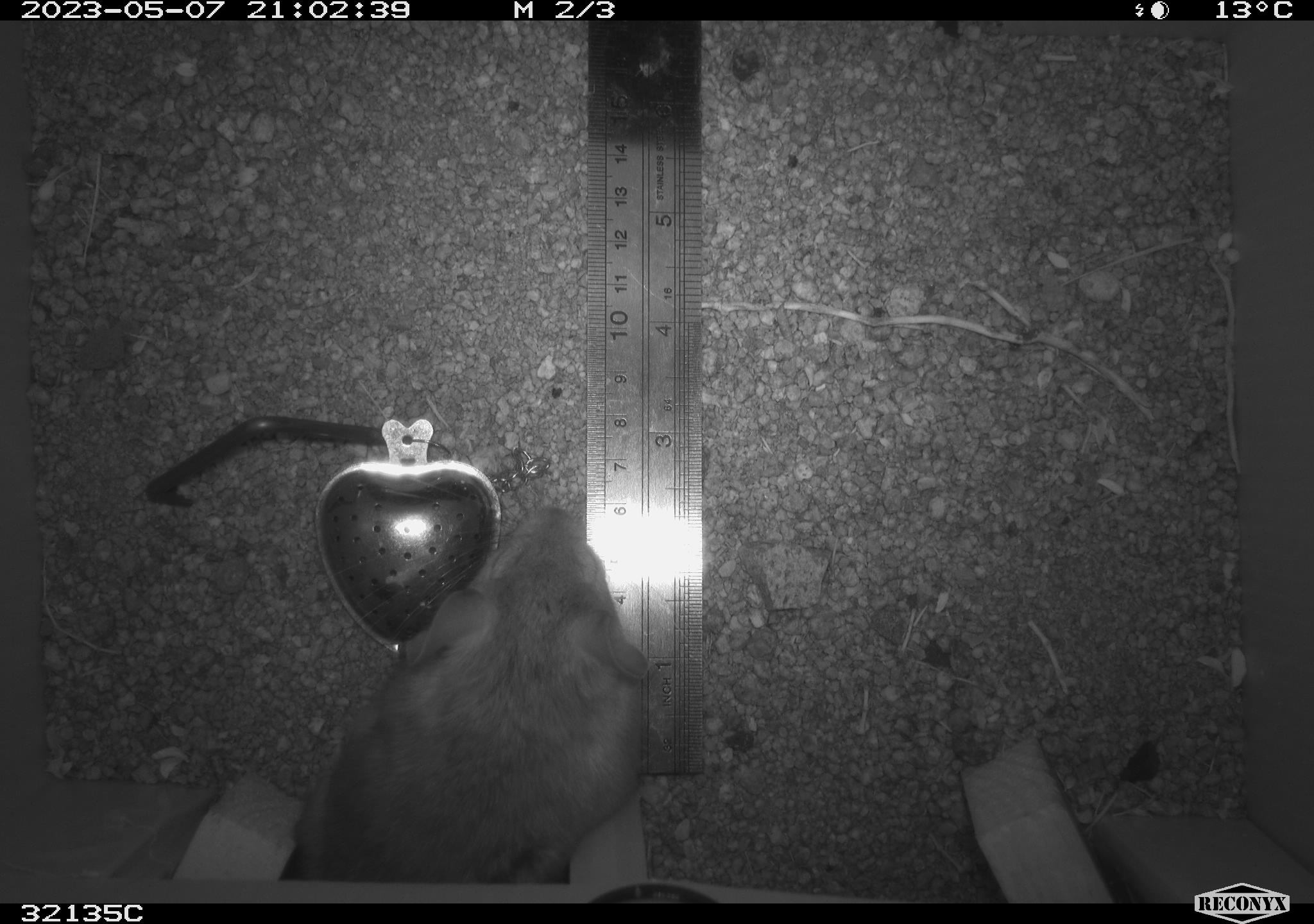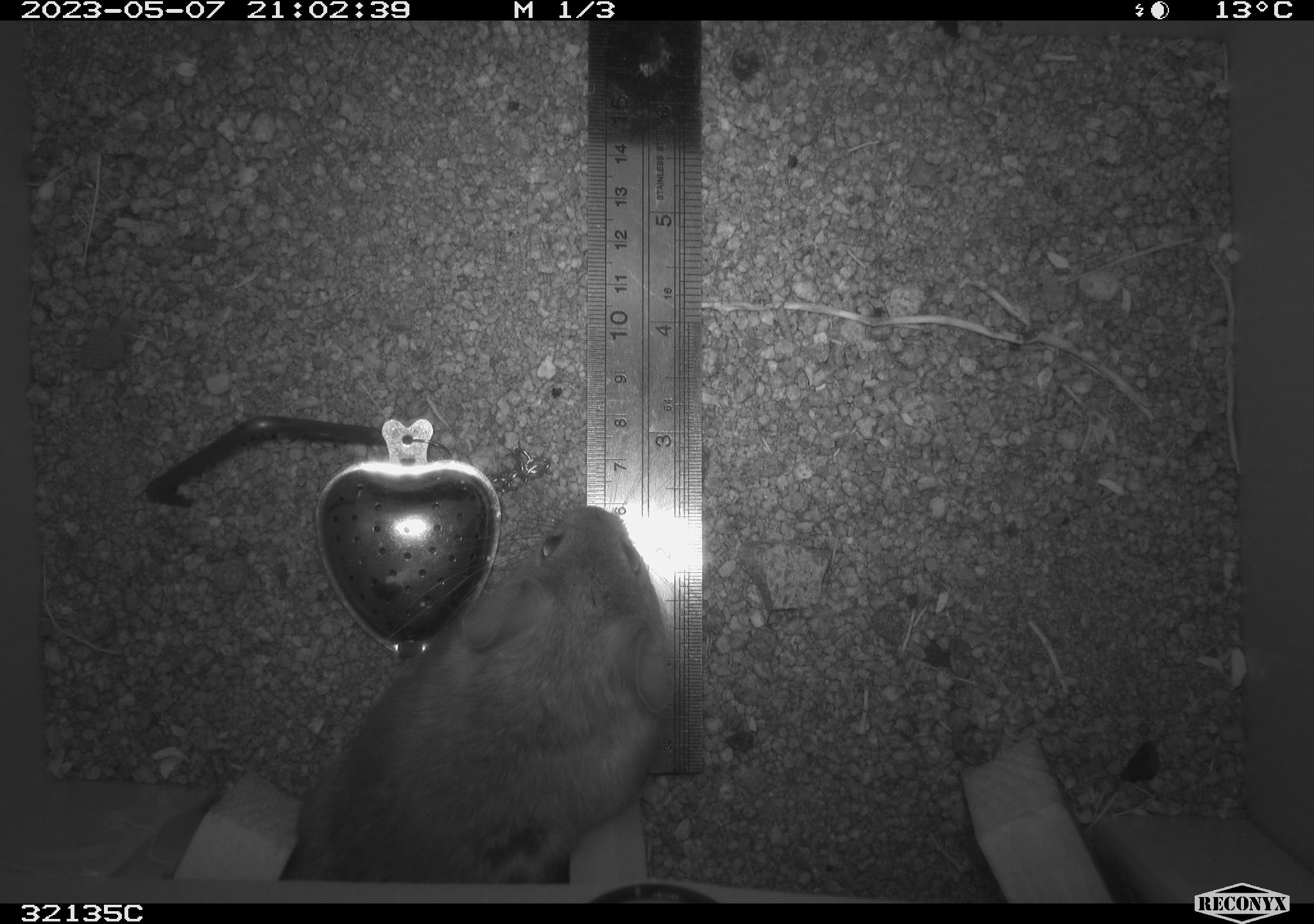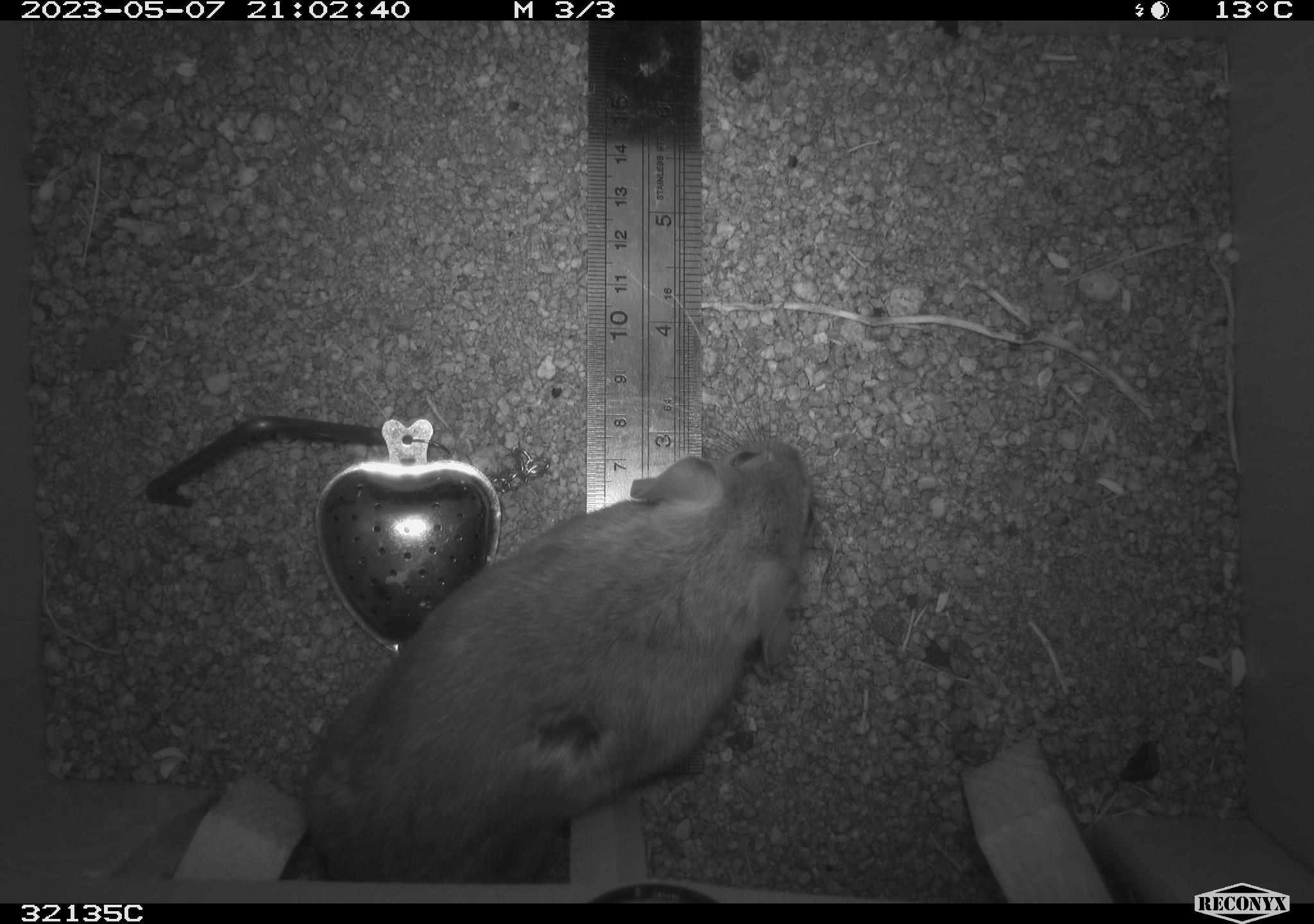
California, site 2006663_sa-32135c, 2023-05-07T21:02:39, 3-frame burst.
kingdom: Animalia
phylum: Chordata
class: Mammalia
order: Rodentia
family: Cricetidae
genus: Neotoma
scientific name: Neotoma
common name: pack rat or woodrat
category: neotoma species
Neotoma species (pack rat or woodrat) (Neotoma).